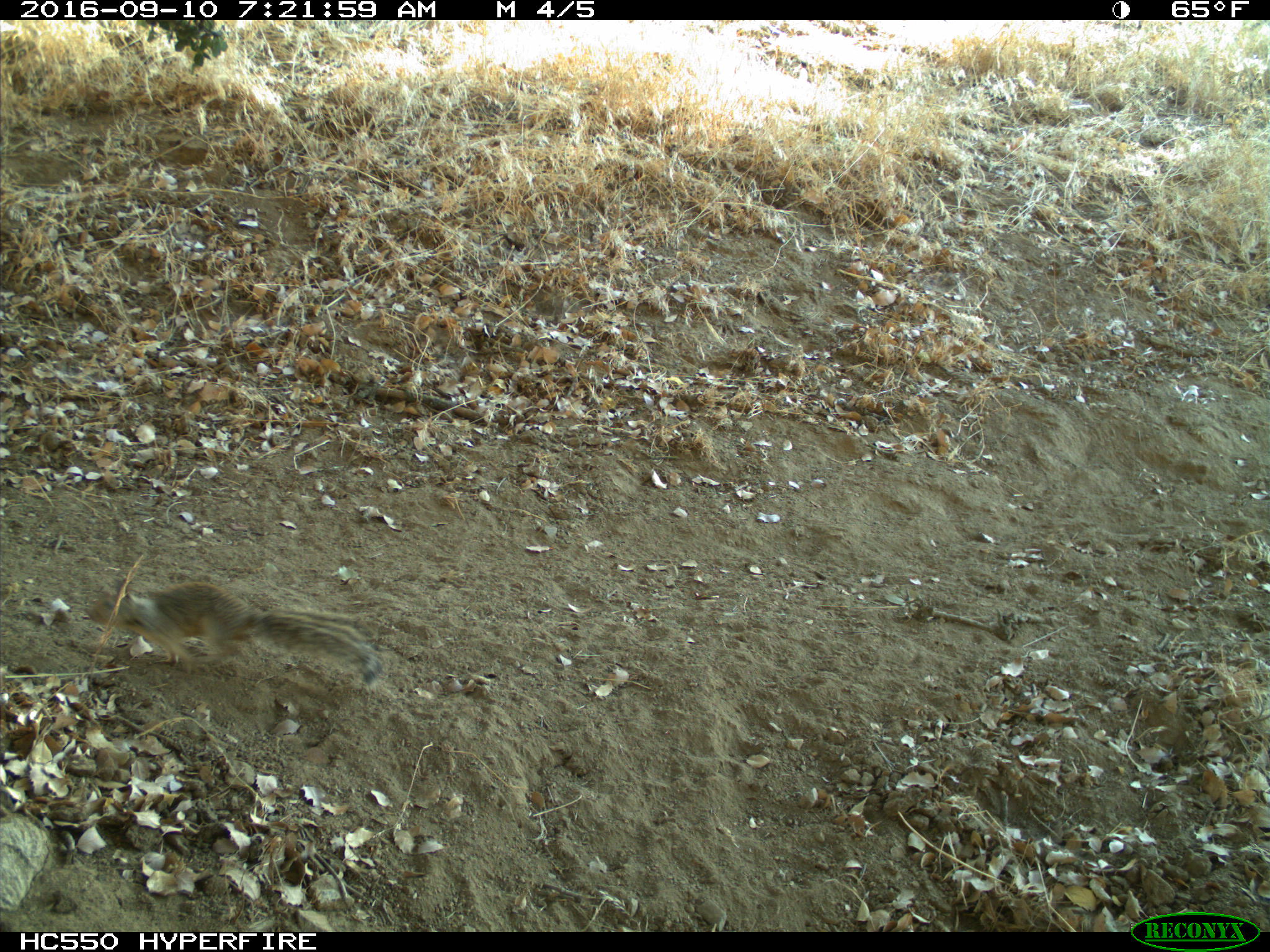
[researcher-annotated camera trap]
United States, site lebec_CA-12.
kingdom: Animalia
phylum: Chordata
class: Mammalia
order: Rodentia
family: Sciuridae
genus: Otospermophilus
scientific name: Otospermophilus beecheyi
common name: california ground squirrel